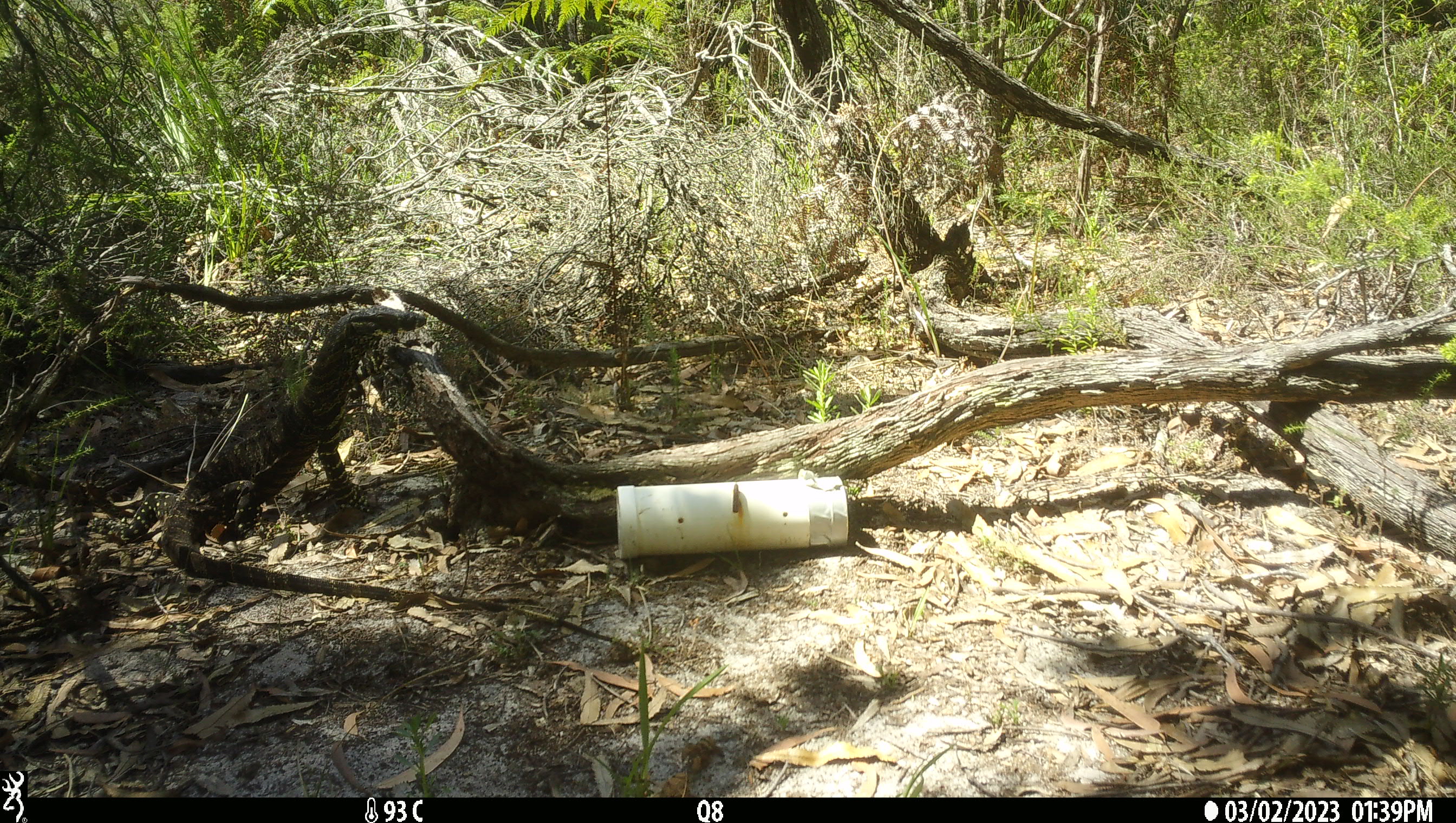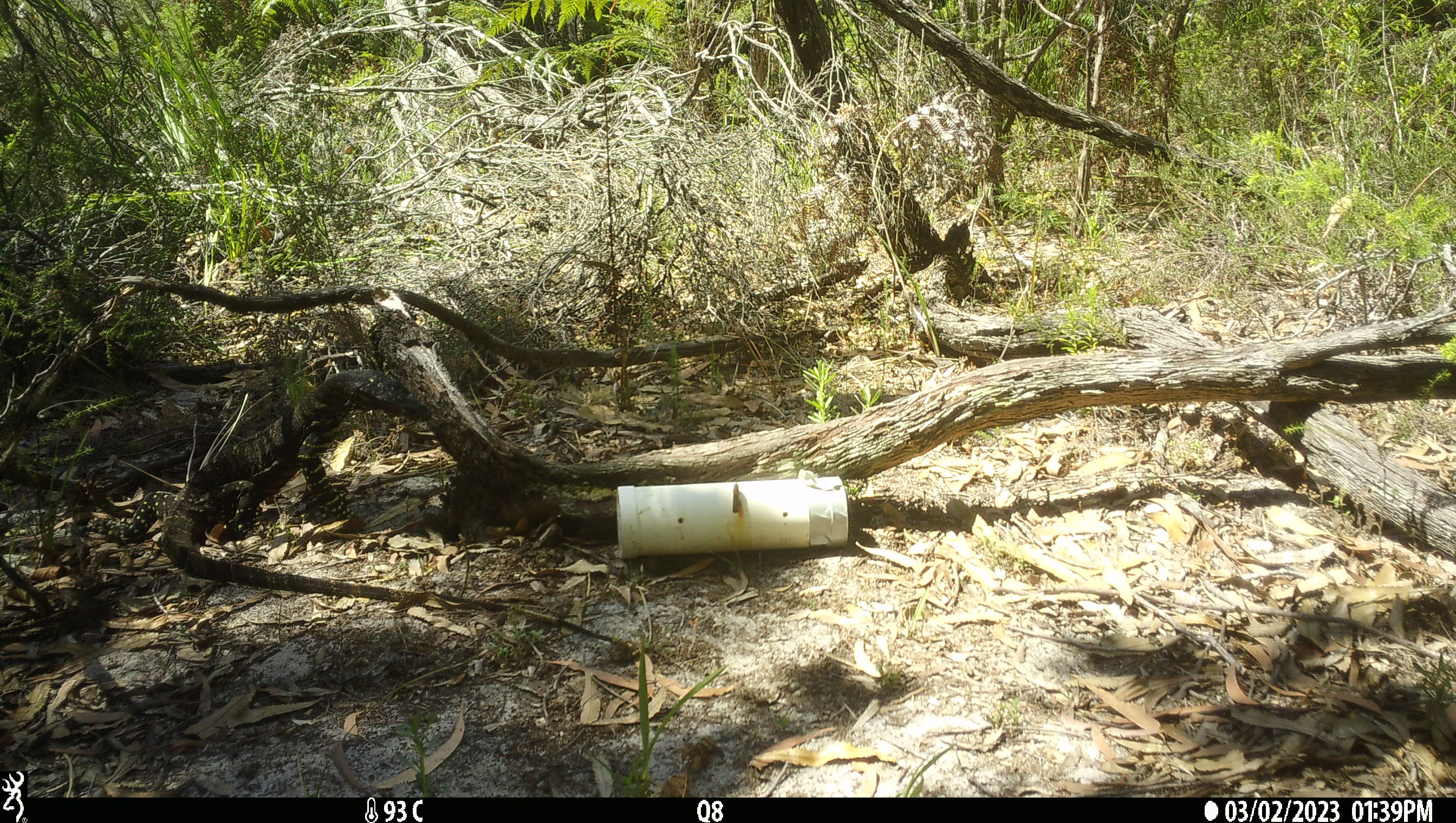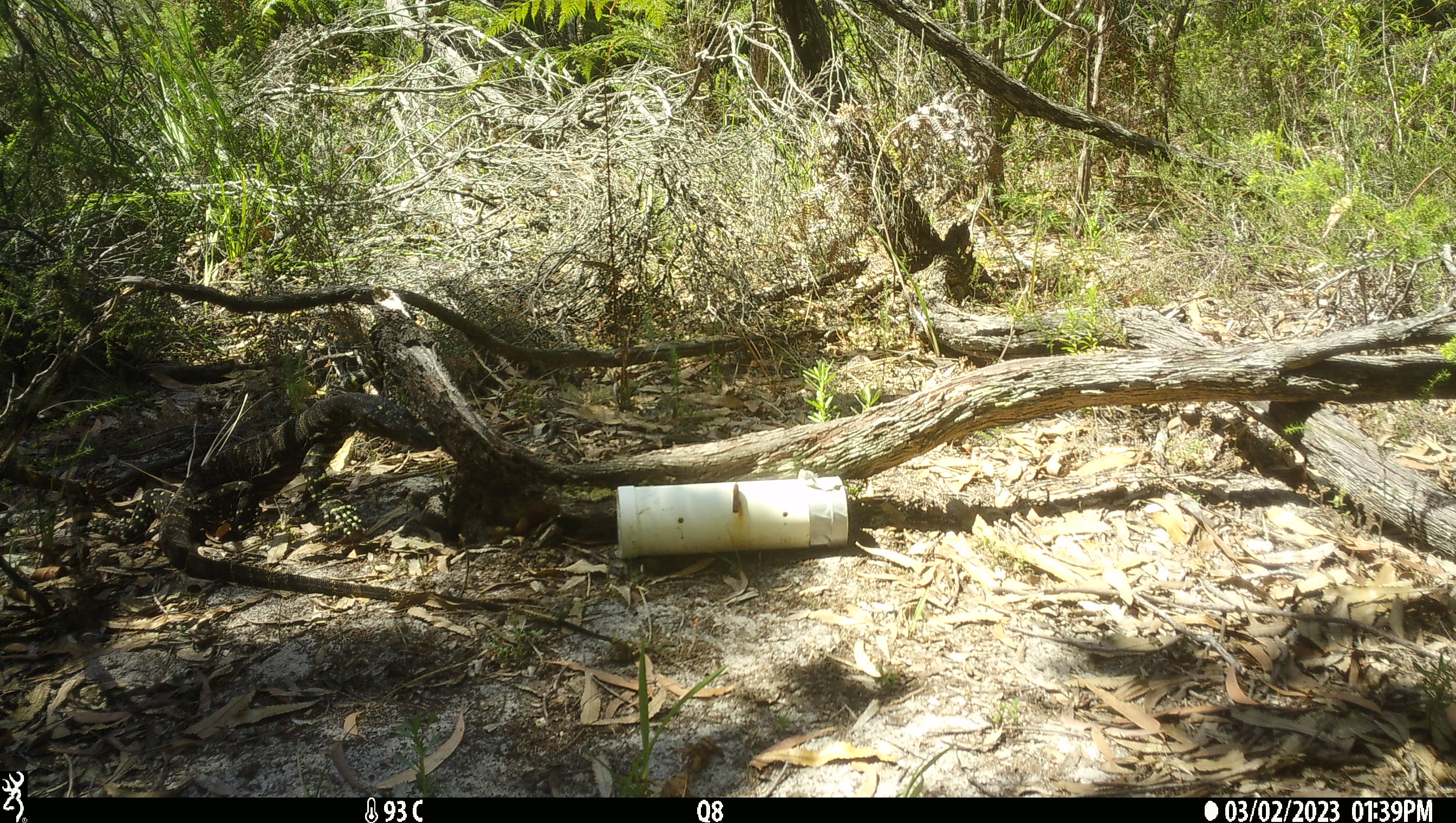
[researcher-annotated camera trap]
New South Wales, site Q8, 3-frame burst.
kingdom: Animalia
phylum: Chordata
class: Reptilia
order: Squamata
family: Varanidae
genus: Varanus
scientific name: Varanus varius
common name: lace monitor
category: goanna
Goanna (lace monitor) (Varanus varius).